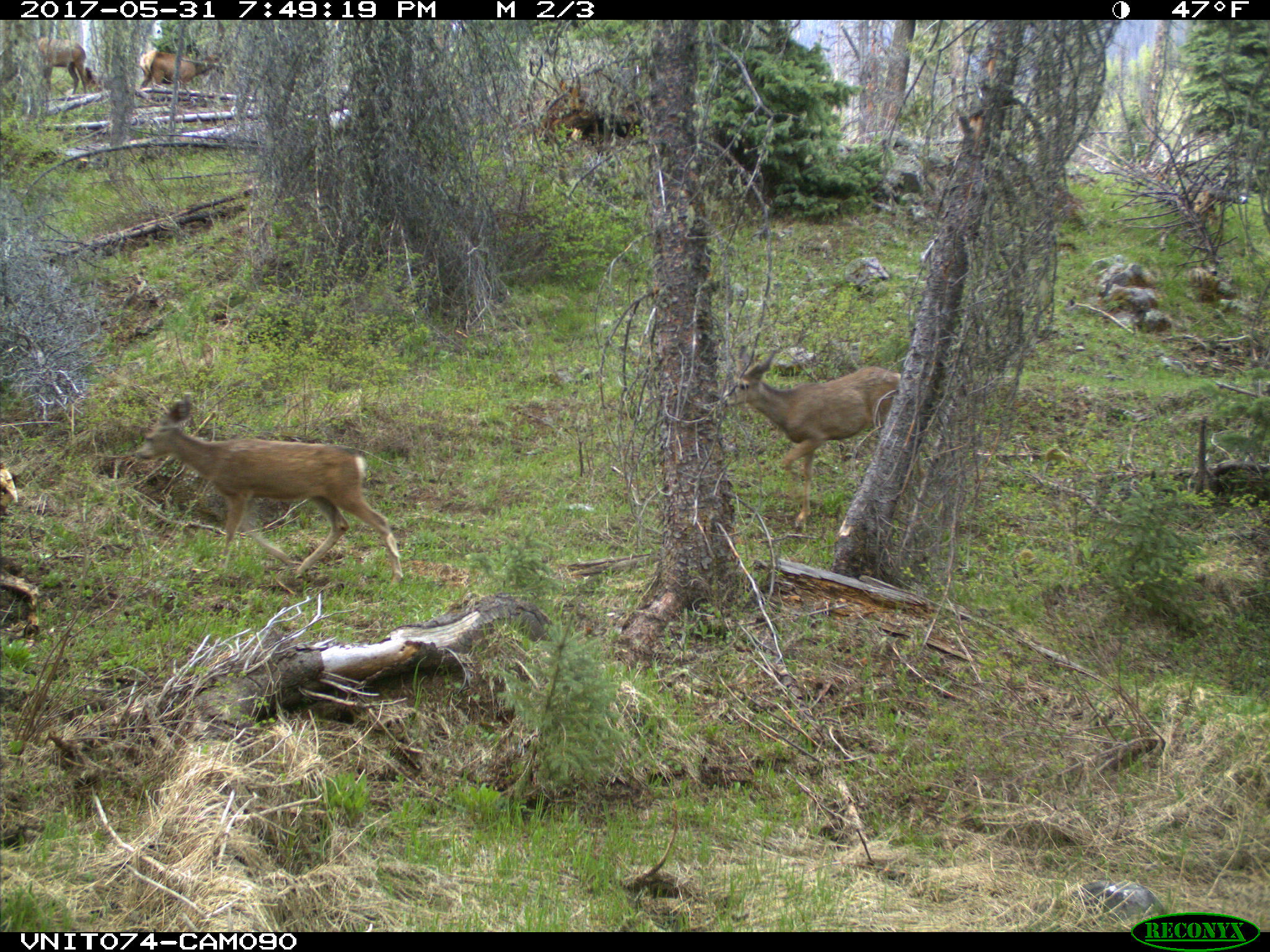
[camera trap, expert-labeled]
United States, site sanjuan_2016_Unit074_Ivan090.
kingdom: Animalia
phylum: Chordata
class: Mammalia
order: Artiodactyla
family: Cervidae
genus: Odocoileus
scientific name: Odocoileus hemionus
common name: mule deer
Odocoileus hemionus (mule deer).